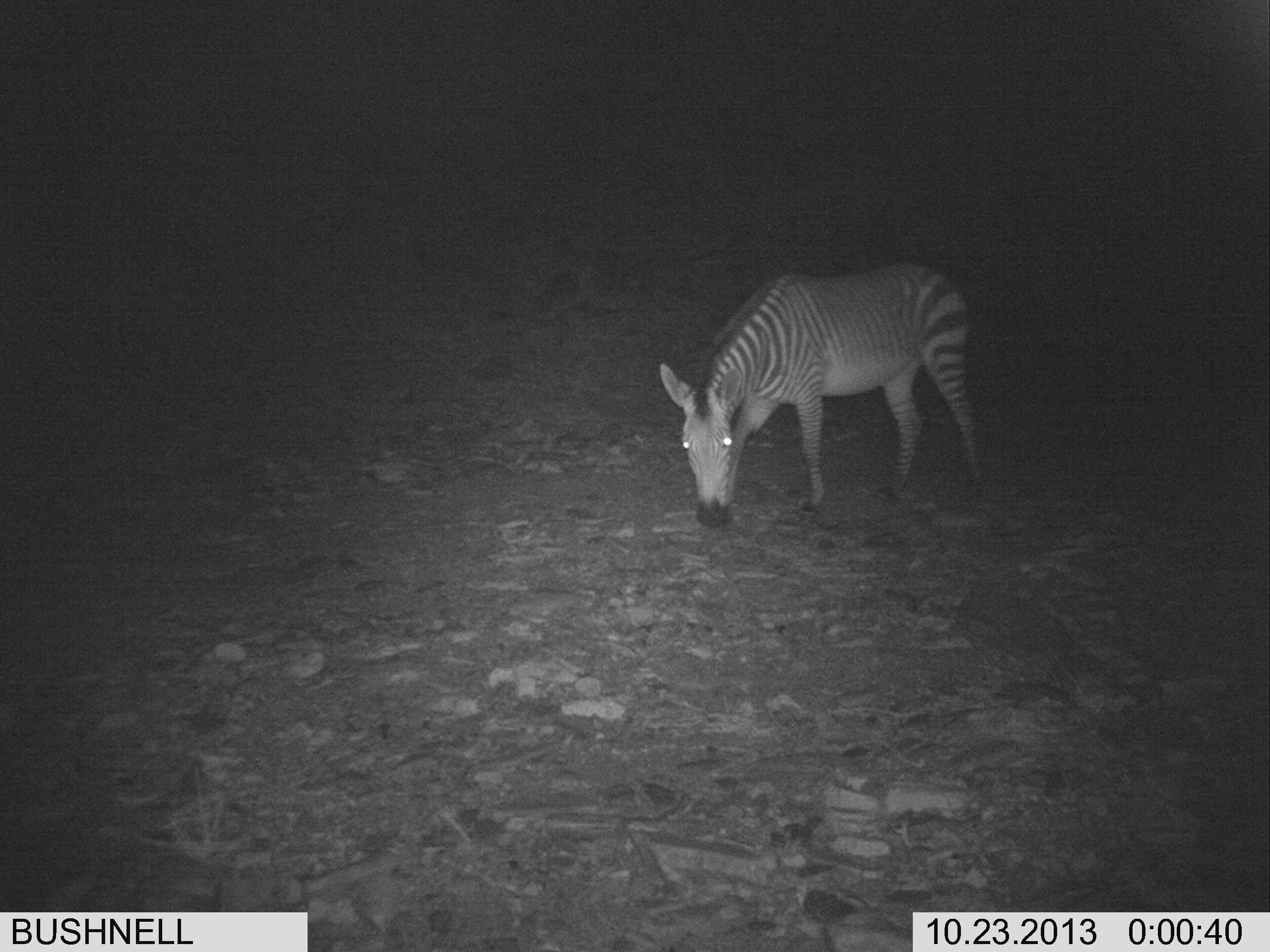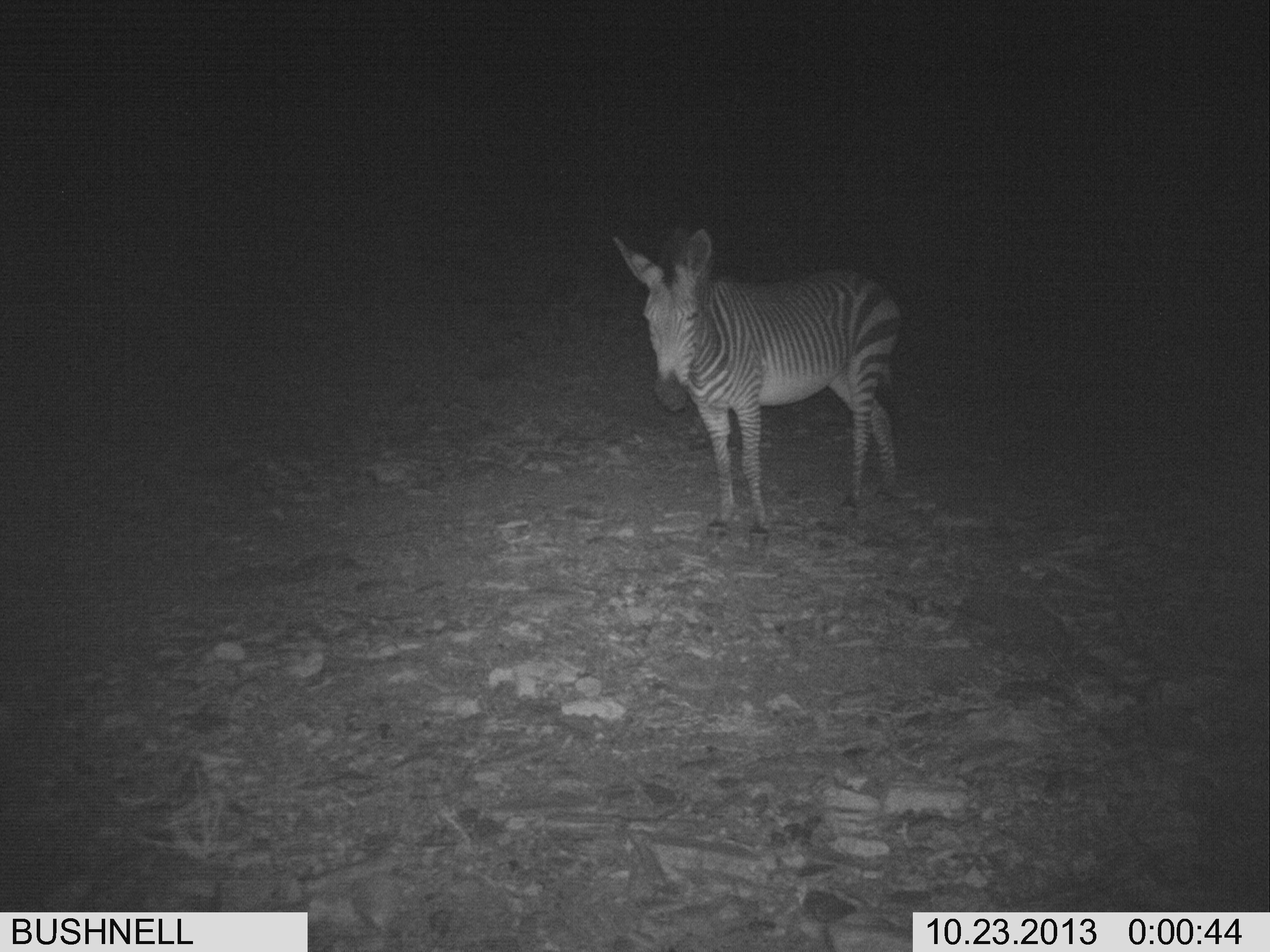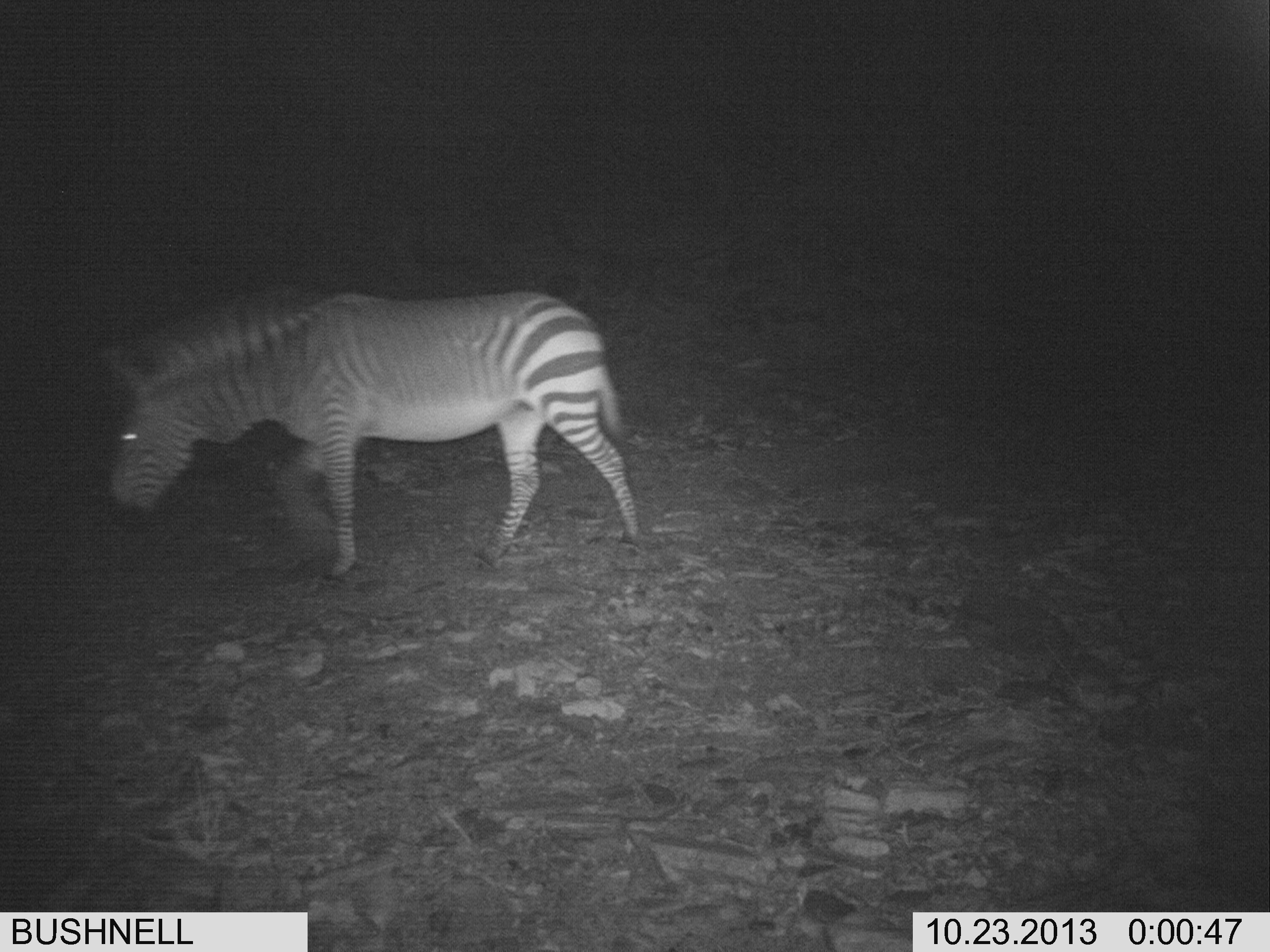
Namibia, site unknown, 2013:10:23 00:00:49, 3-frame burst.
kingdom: Animalia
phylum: Chordata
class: Mammalia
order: Artiodactyla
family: Bovidae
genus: Oryx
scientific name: Oryx gazella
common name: gemsbok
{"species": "Oryx gazella (gemsbok)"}